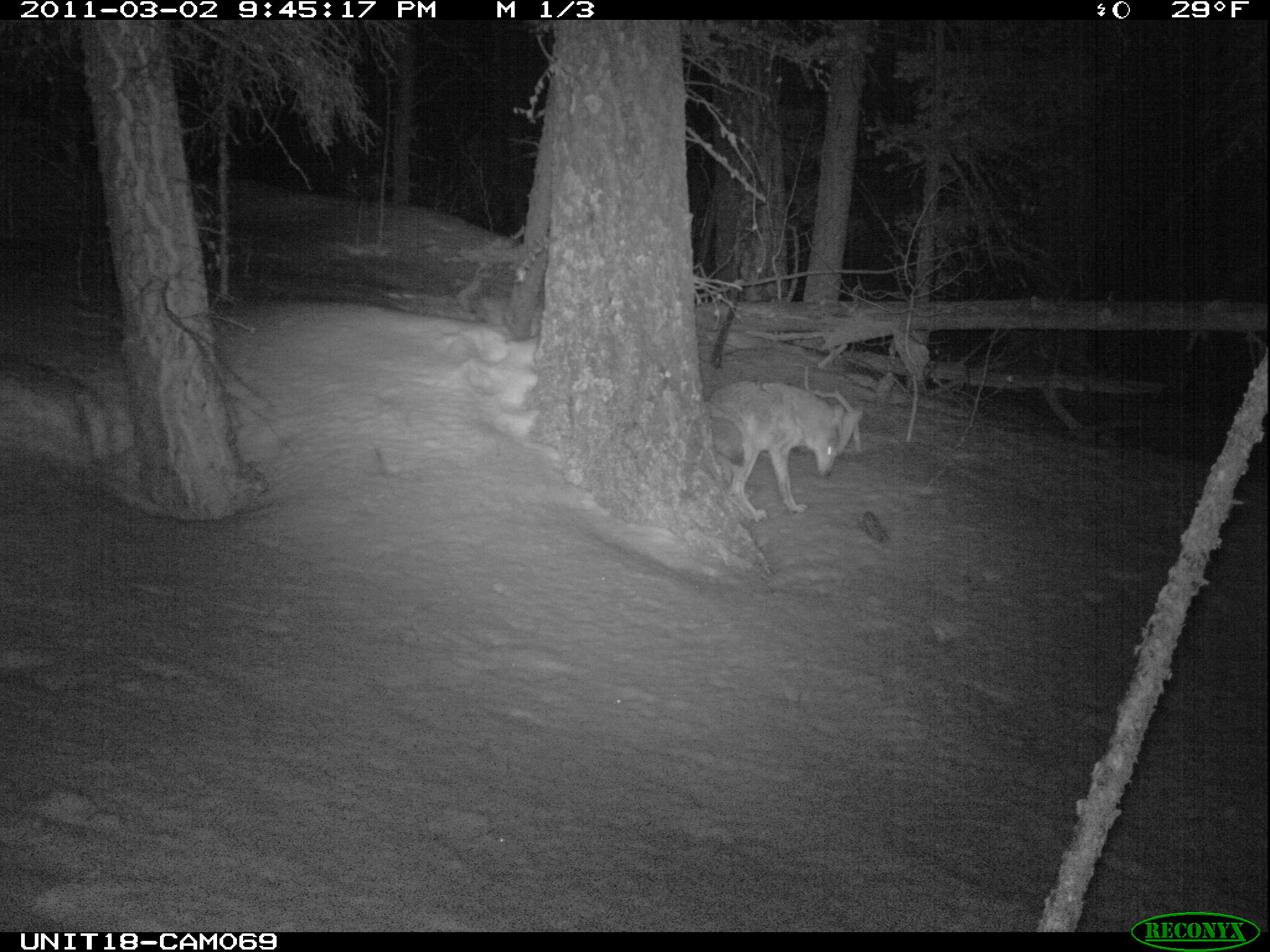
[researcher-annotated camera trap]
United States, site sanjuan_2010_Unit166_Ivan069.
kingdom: Animalia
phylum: Chordata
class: Mammalia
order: Carnivora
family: Canidae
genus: Canis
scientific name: Canis latrans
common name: coyote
Canis latrans (coyote).